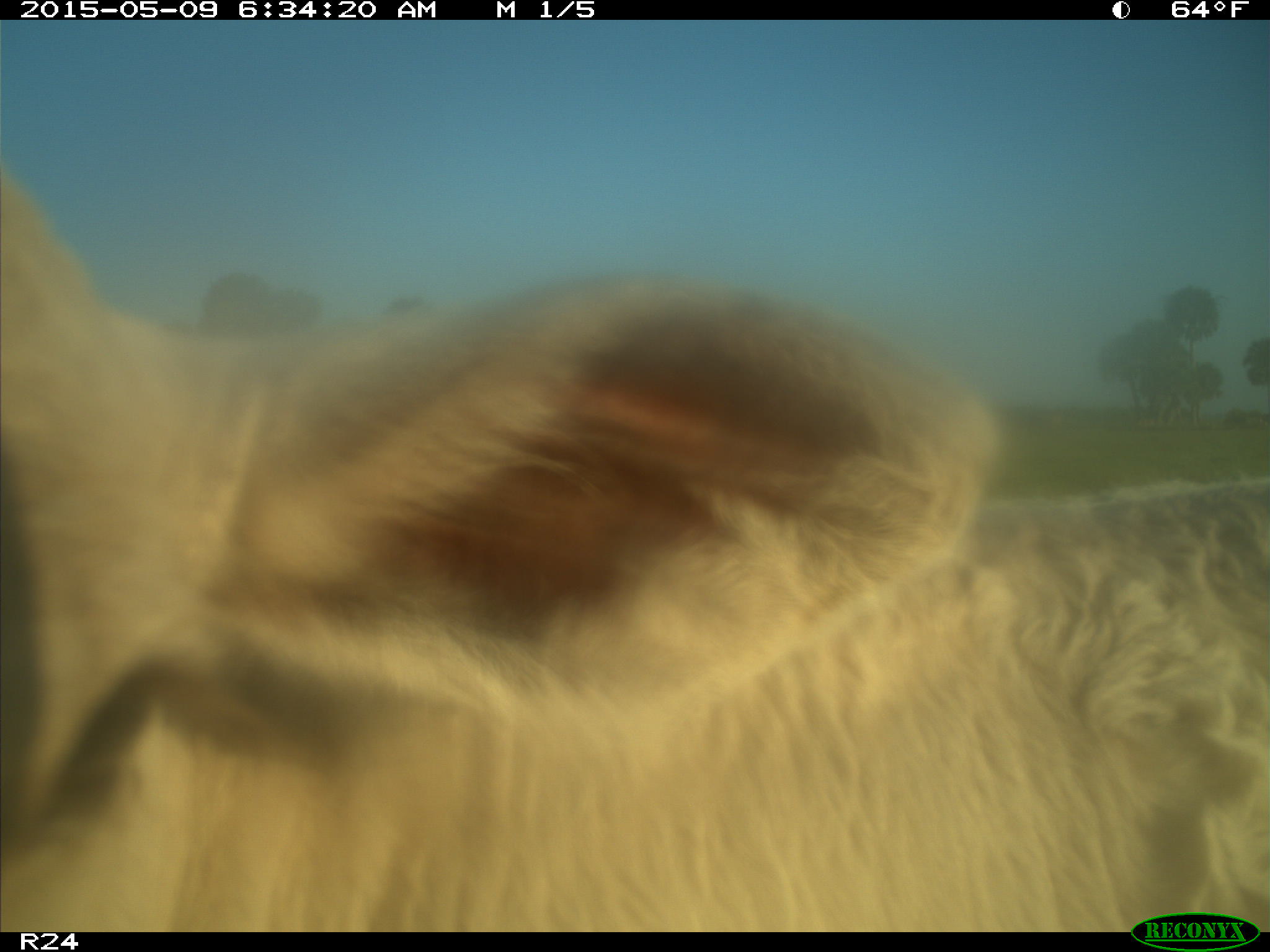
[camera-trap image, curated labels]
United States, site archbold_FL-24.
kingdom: Animalia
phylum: Chordata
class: Mammalia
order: Artiodactyla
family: Bovidae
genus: Bos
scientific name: Bos taurus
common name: domestic cow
Bos taurus (domestic cow).